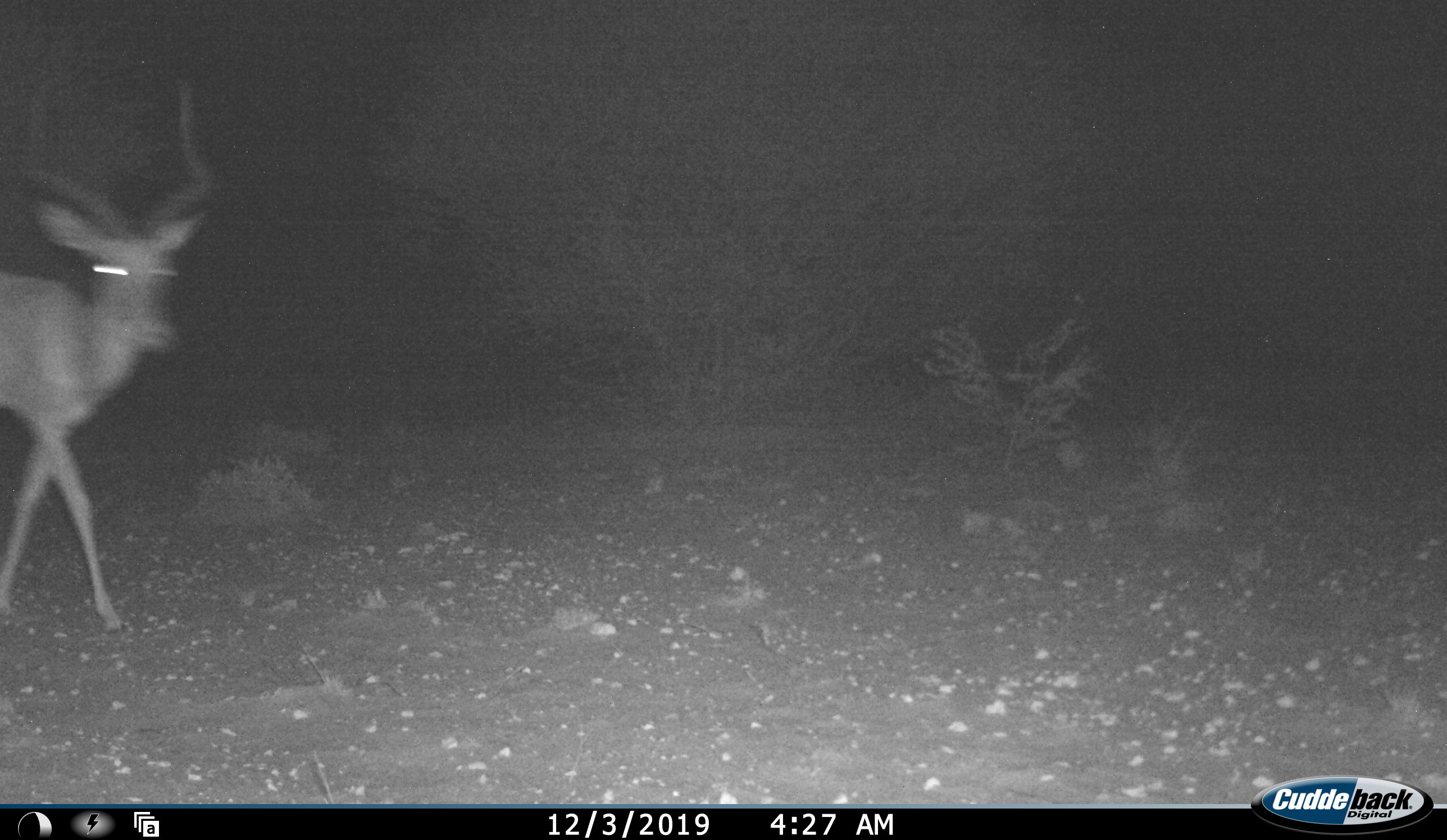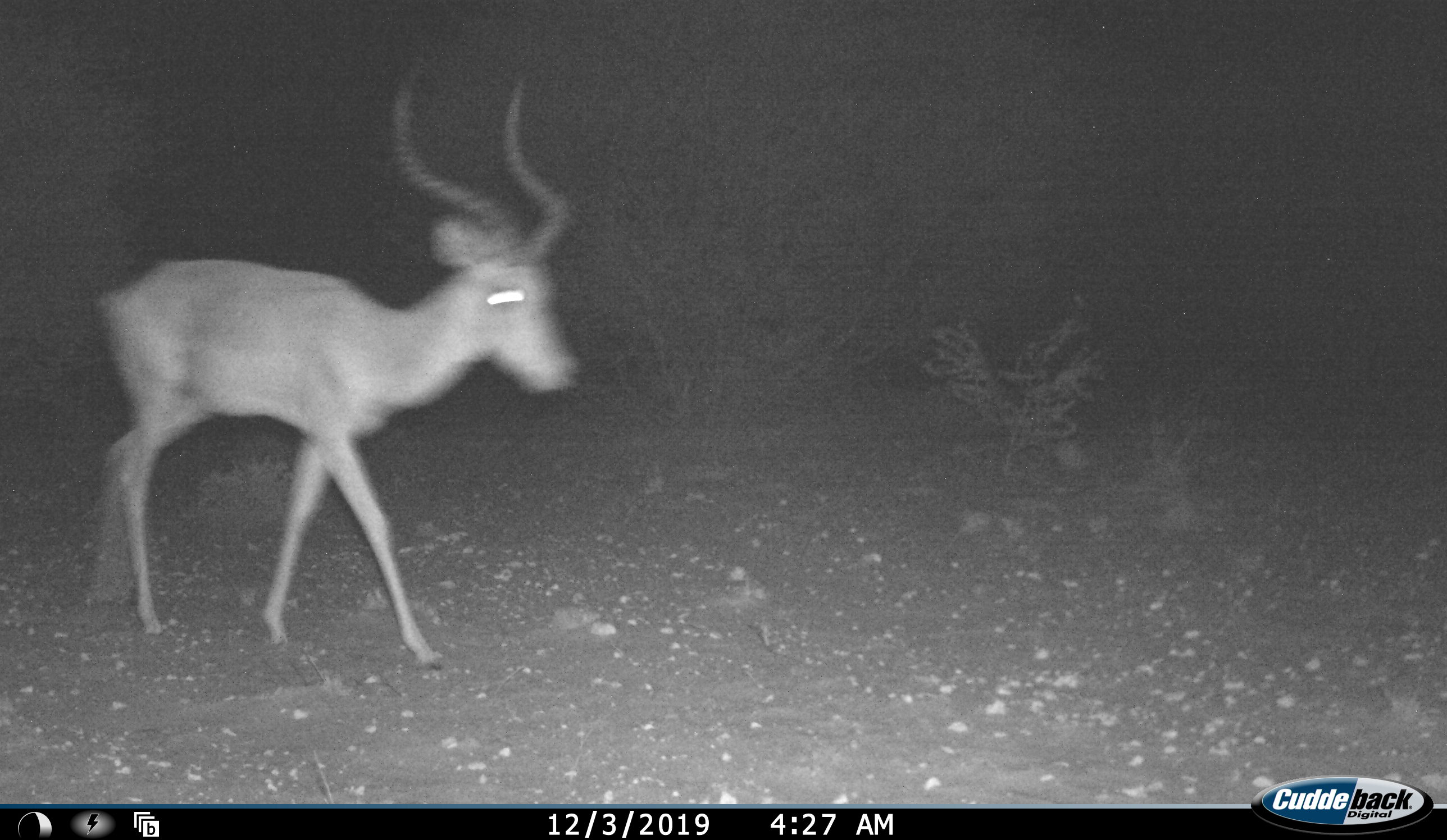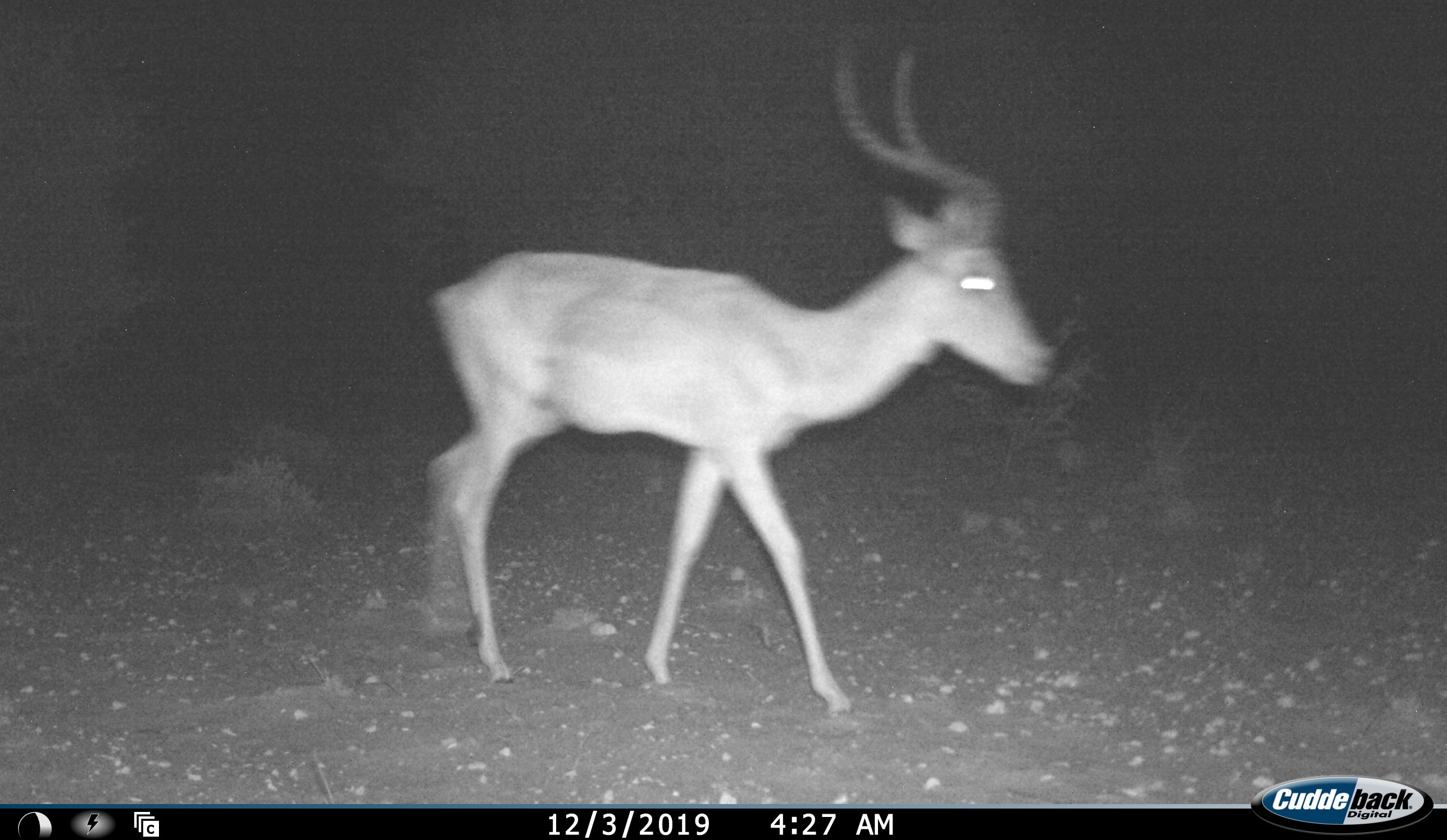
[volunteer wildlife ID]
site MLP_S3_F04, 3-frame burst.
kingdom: Animalia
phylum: Chordata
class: Mammalia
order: Artiodactyla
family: Bovidae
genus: Aepyceros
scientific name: Aepyceros melampus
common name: impala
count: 1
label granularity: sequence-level